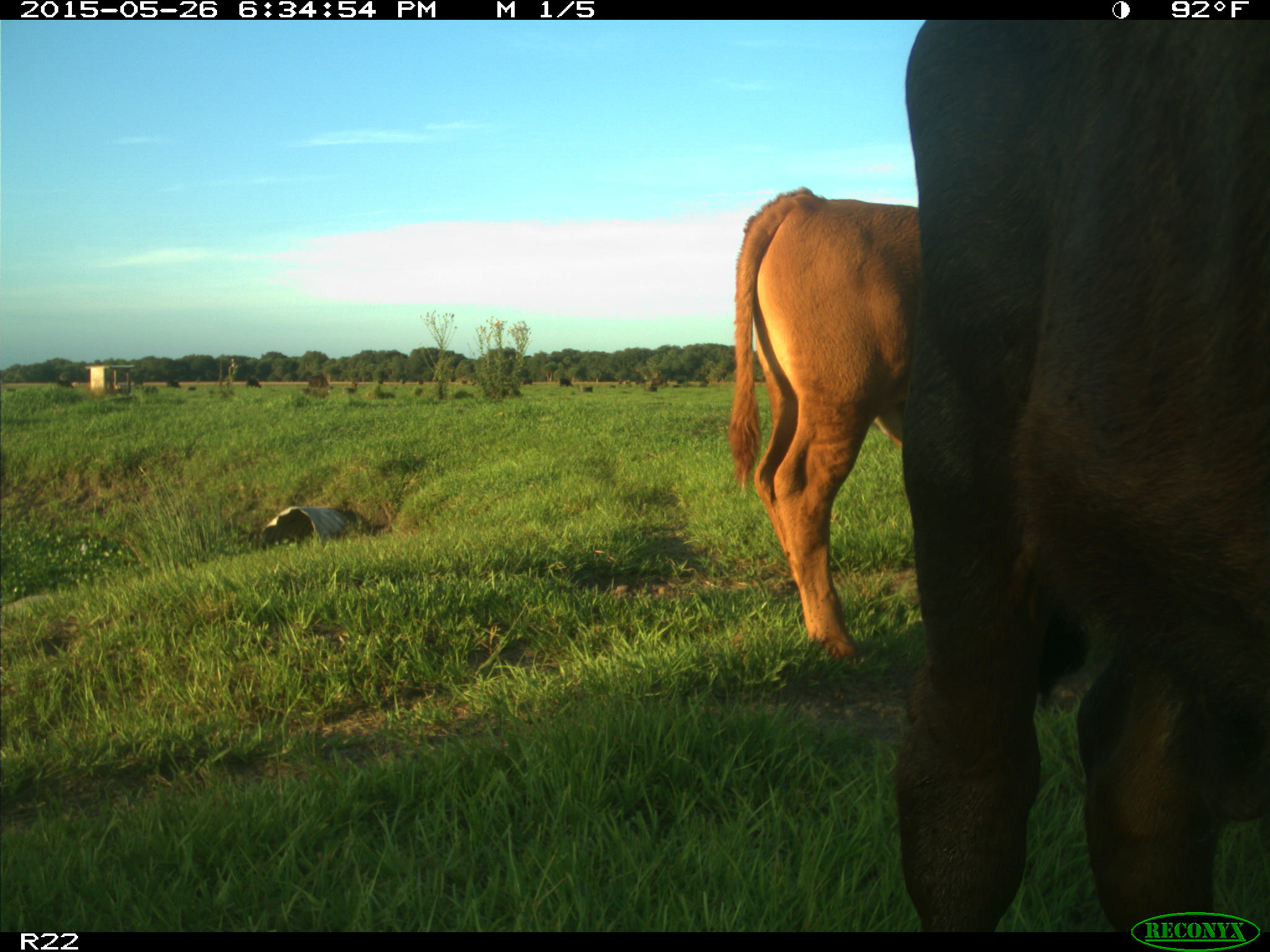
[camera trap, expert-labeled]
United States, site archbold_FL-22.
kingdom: Animalia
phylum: Chordata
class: Mammalia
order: Artiodactyla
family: Bovidae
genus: Bos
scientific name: Bos taurus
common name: domestic cow